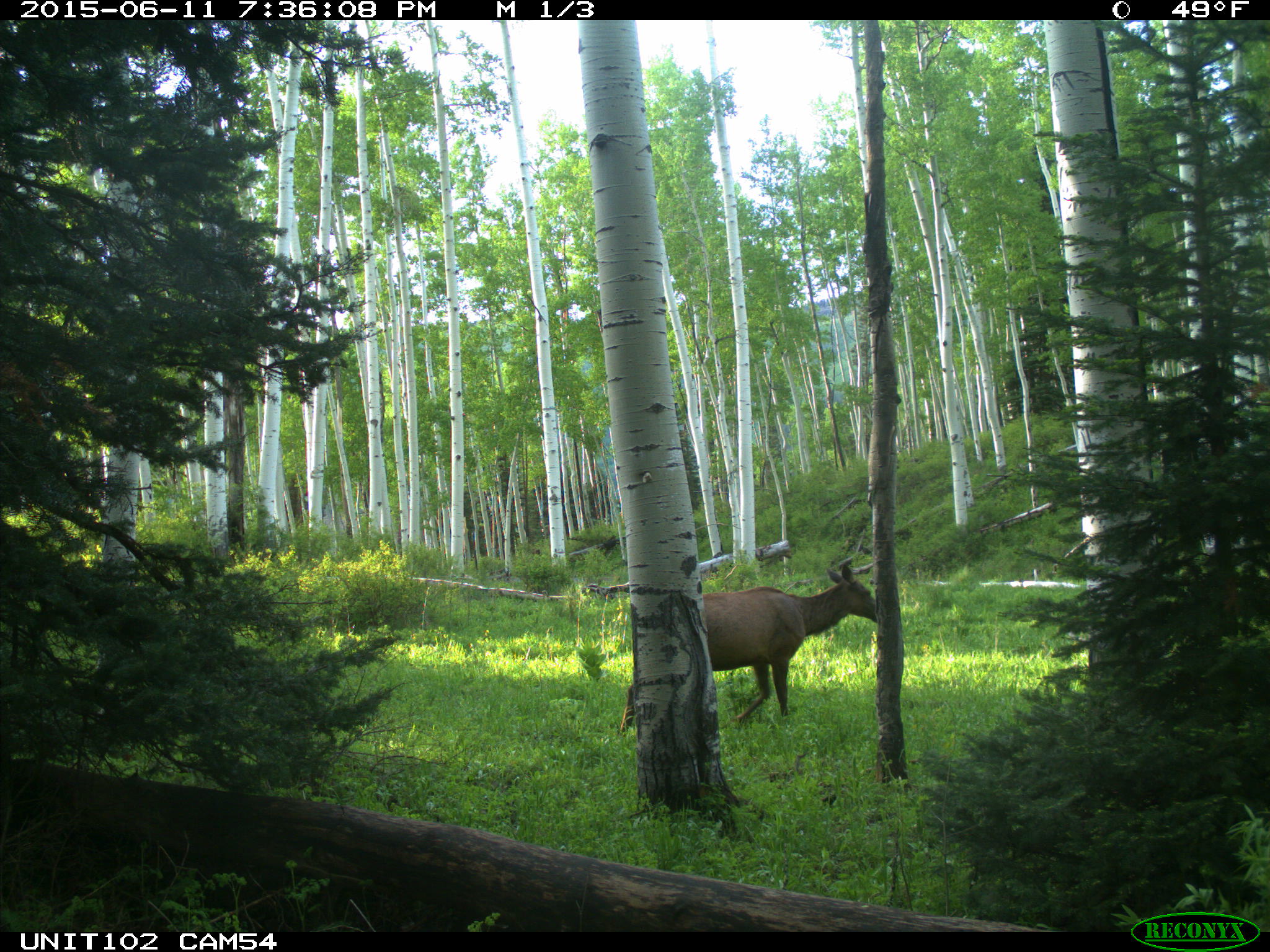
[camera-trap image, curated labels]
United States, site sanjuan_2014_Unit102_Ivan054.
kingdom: Animalia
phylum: Chordata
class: Mammalia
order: Artiodactyla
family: Cervidae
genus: Cervus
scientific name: Cervus elaphus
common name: red deer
Cervus elaphus (red deer).